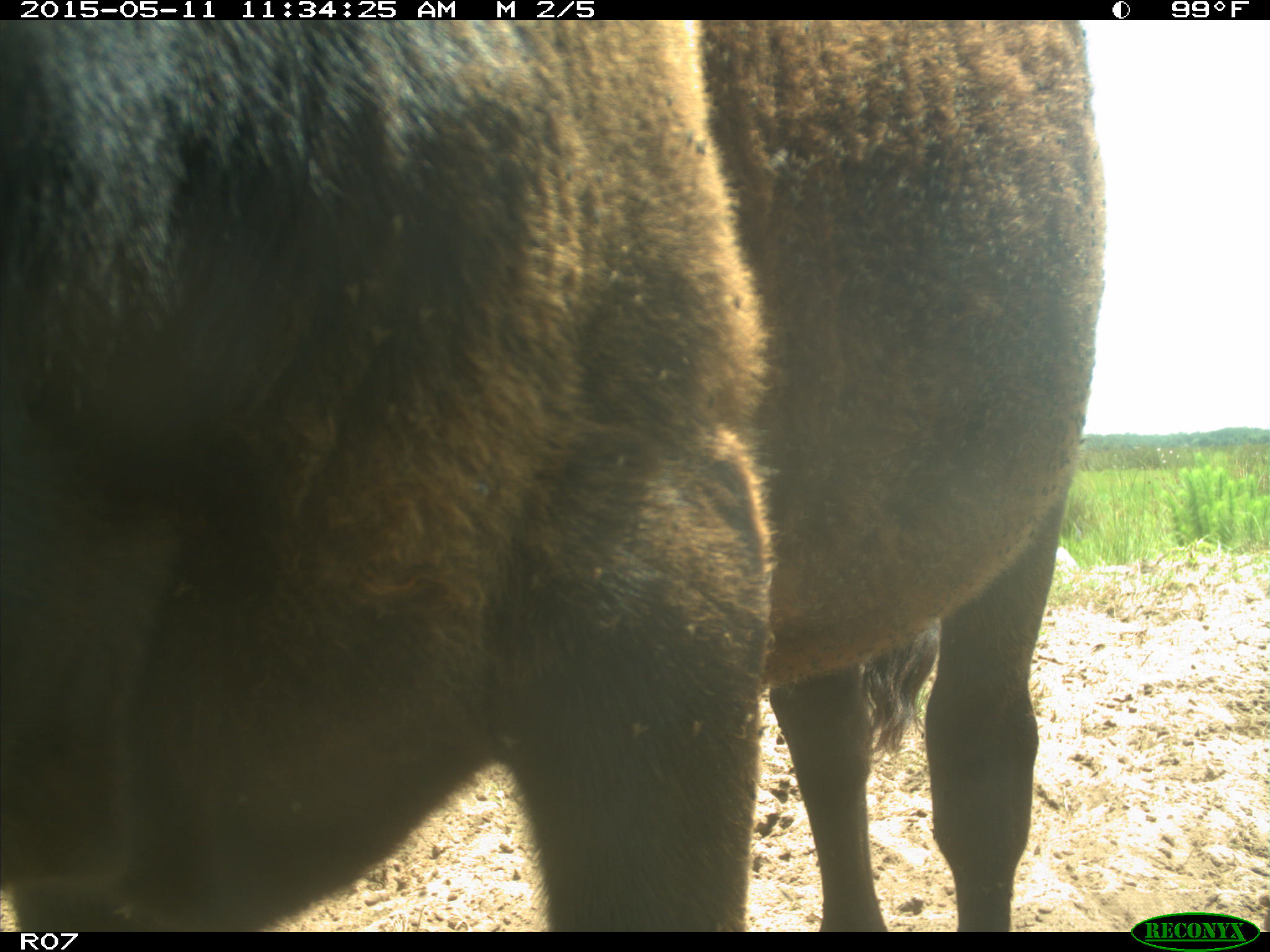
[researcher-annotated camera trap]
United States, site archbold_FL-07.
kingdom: Animalia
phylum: Chordata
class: Mammalia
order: Artiodactyla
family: Bovidae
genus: Bos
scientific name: Bos taurus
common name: domestic cow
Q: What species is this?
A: Bos taurus (domestic cow).